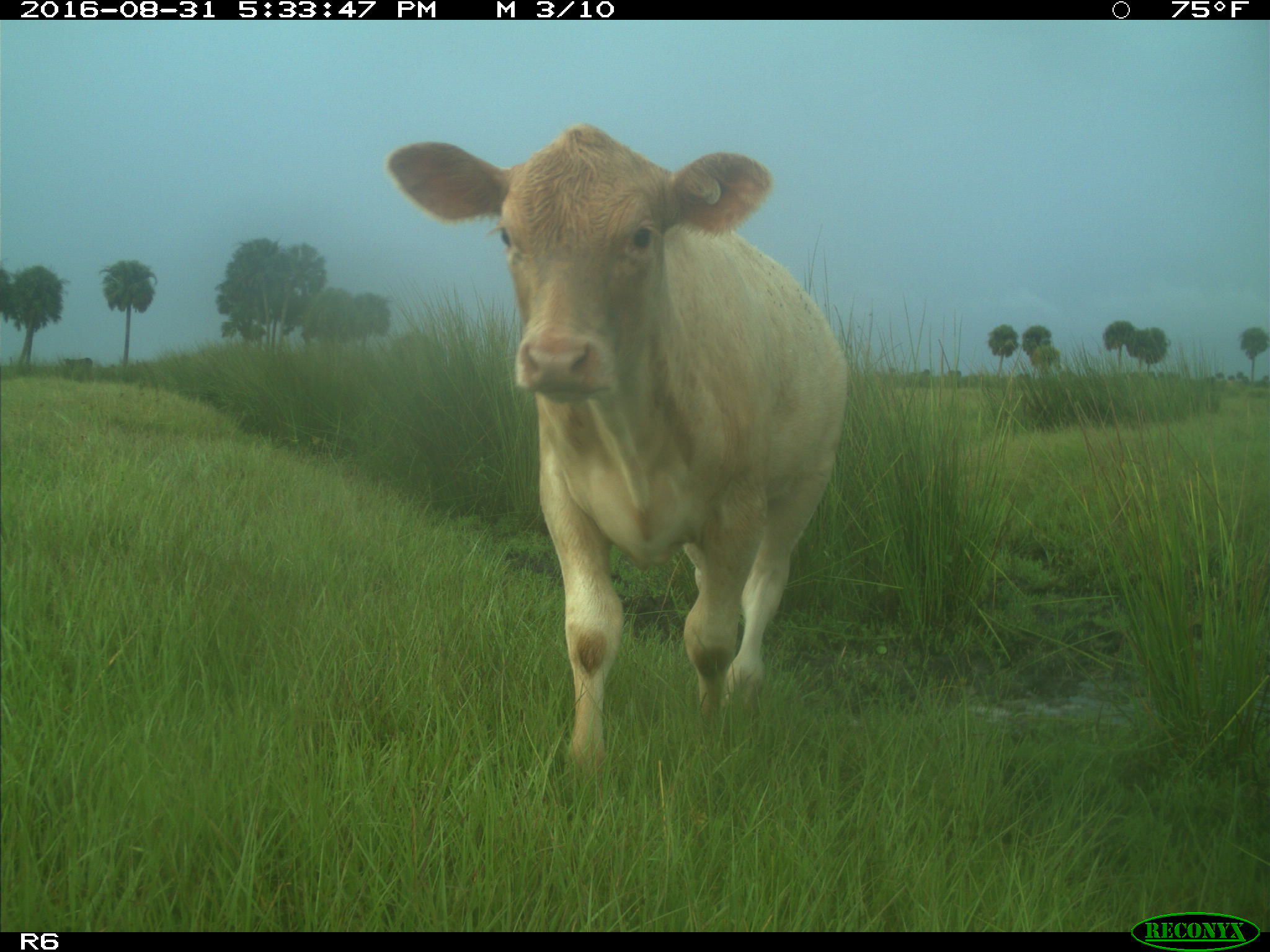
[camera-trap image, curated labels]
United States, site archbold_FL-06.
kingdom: Animalia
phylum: Chordata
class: Mammalia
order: Artiodactyla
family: Bovidae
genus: Bos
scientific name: Bos taurus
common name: domestic cow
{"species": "Bos taurus (domestic cow)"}